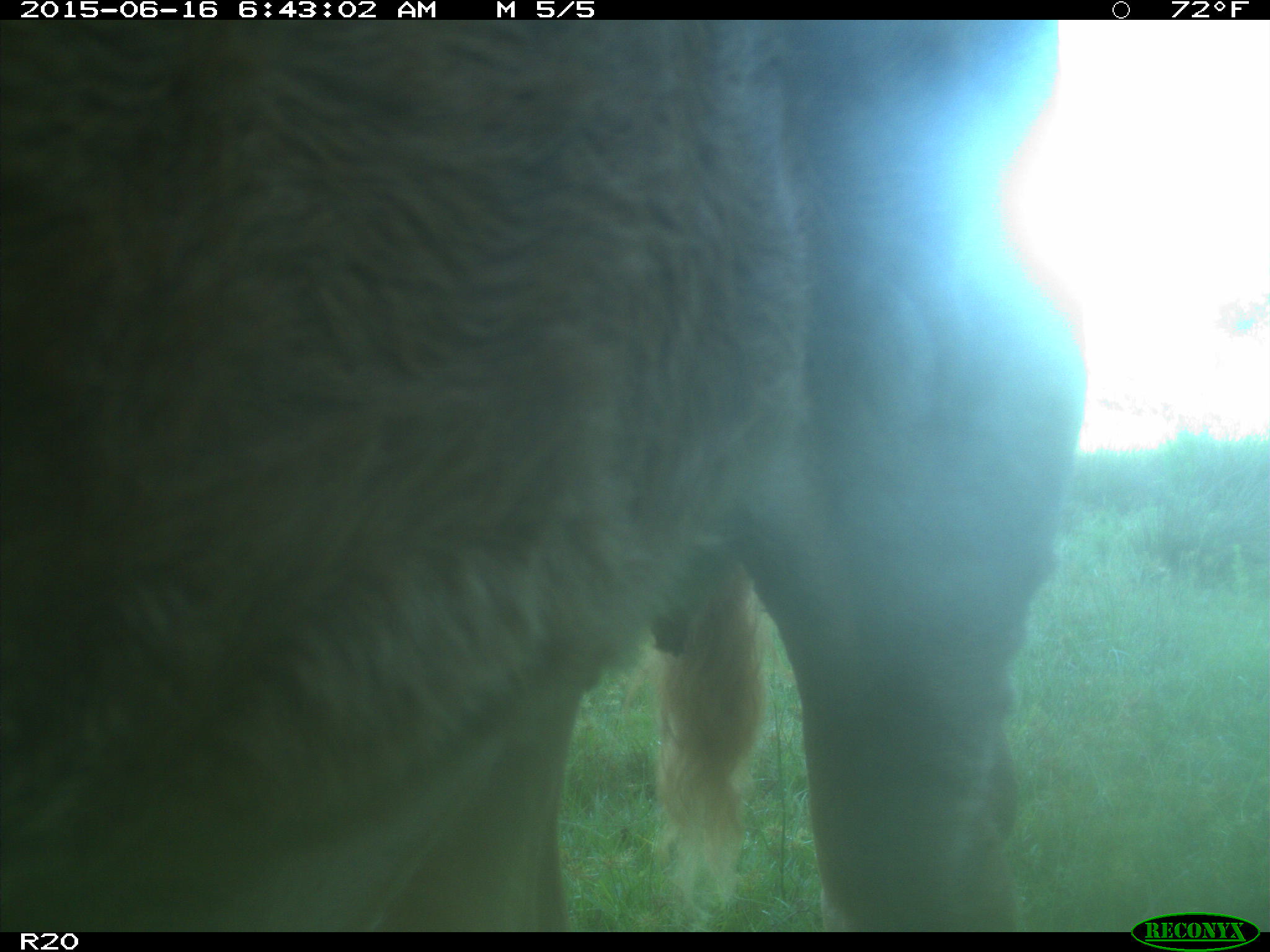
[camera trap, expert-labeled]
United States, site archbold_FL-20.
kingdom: Animalia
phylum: Chordata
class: Mammalia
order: Artiodactyla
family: Bovidae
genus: Bos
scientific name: Bos taurus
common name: domestic cow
Bos taurus (domestic cow).